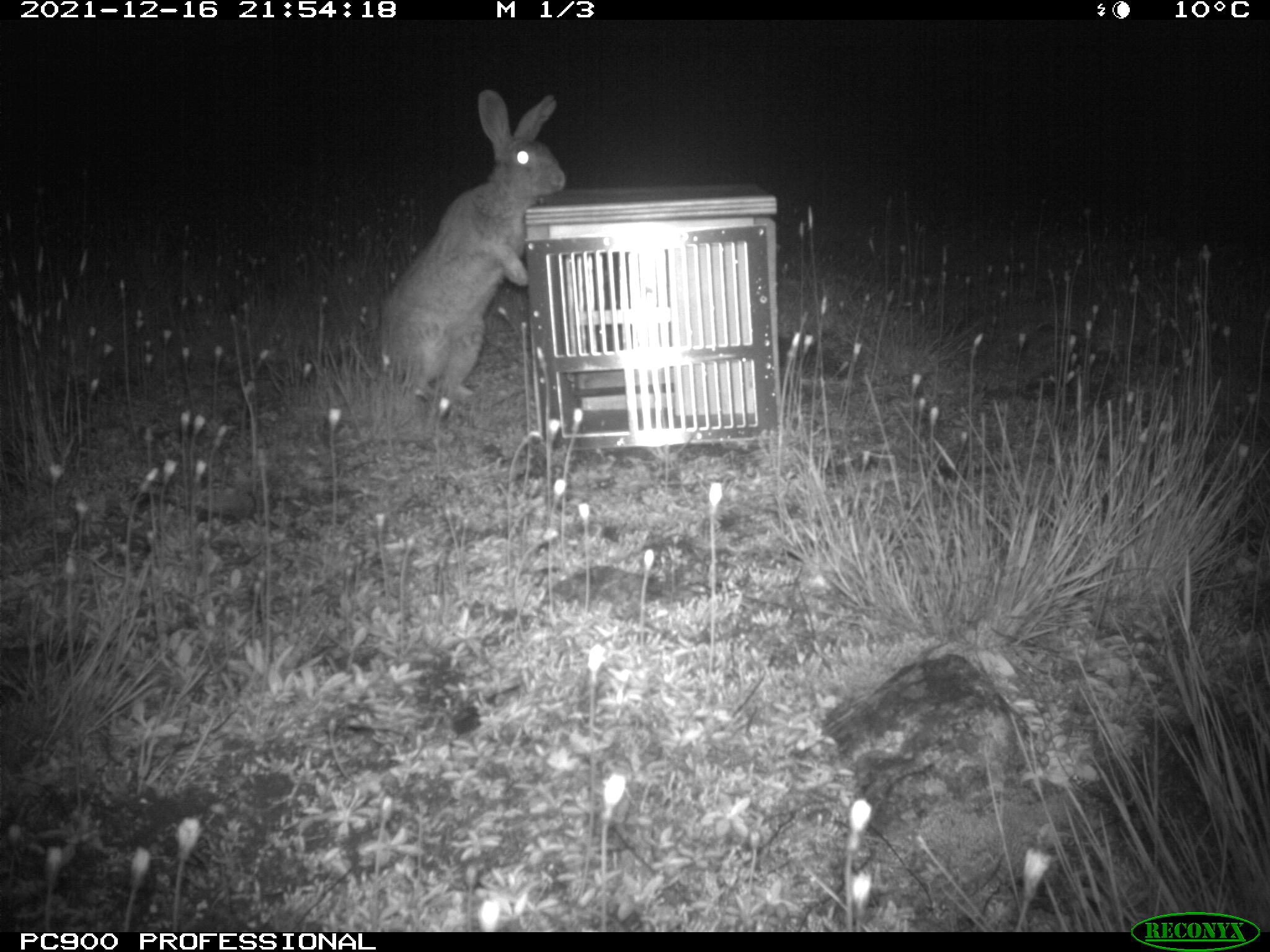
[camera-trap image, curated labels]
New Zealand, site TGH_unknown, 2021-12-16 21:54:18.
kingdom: Animalia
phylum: Chordata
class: Mammalia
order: Lagomorpha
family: Leporidae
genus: Oryctolagus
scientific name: Oryctolagus cuniculus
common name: european rabbit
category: rabbit